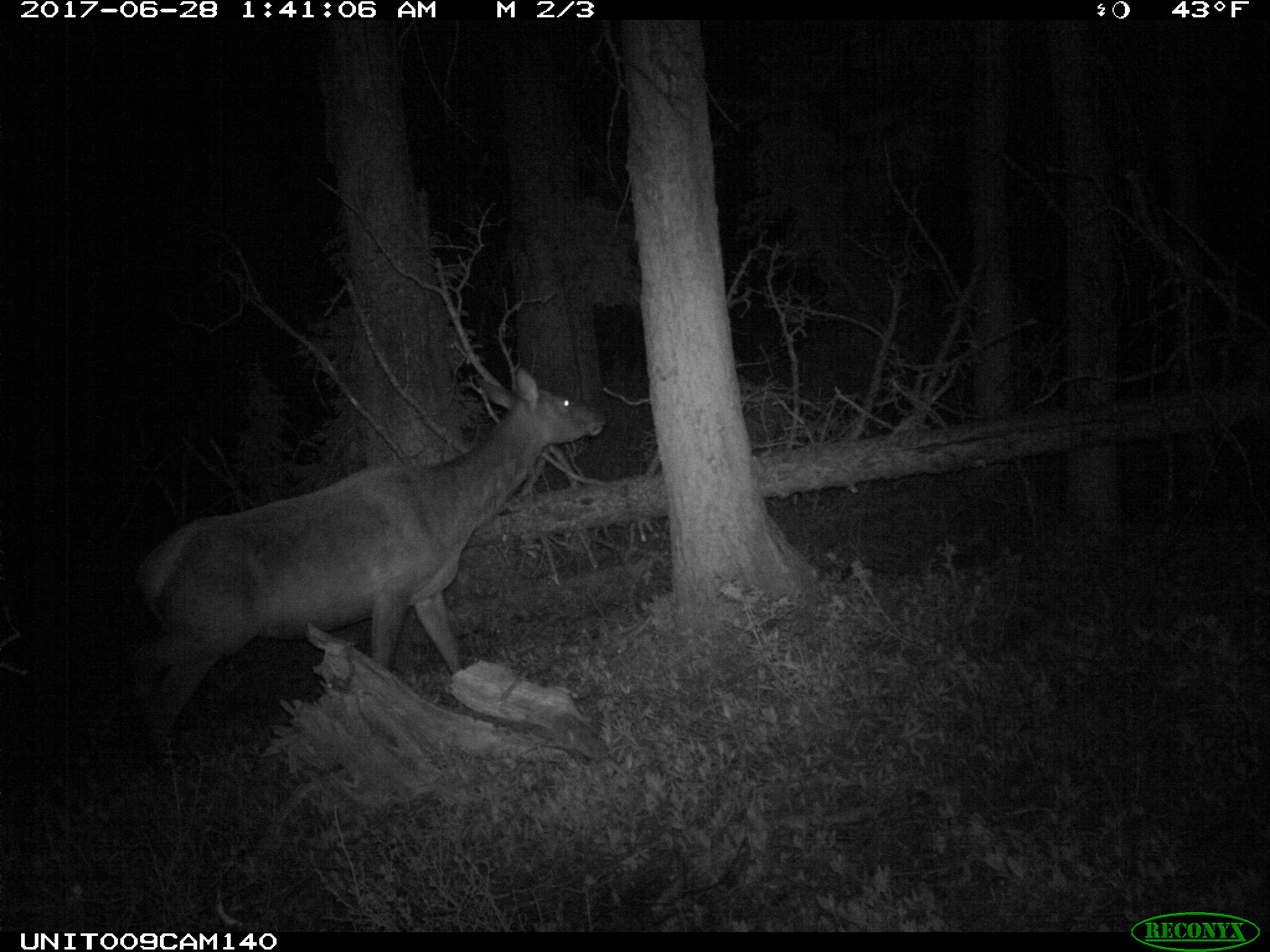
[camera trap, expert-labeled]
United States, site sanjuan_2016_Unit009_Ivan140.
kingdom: Animalia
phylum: Chordata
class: Mammalia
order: Artiodactyla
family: Cervidae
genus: Cervus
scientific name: Cervus elaphus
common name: red deer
Cervus elaphus (red deer).